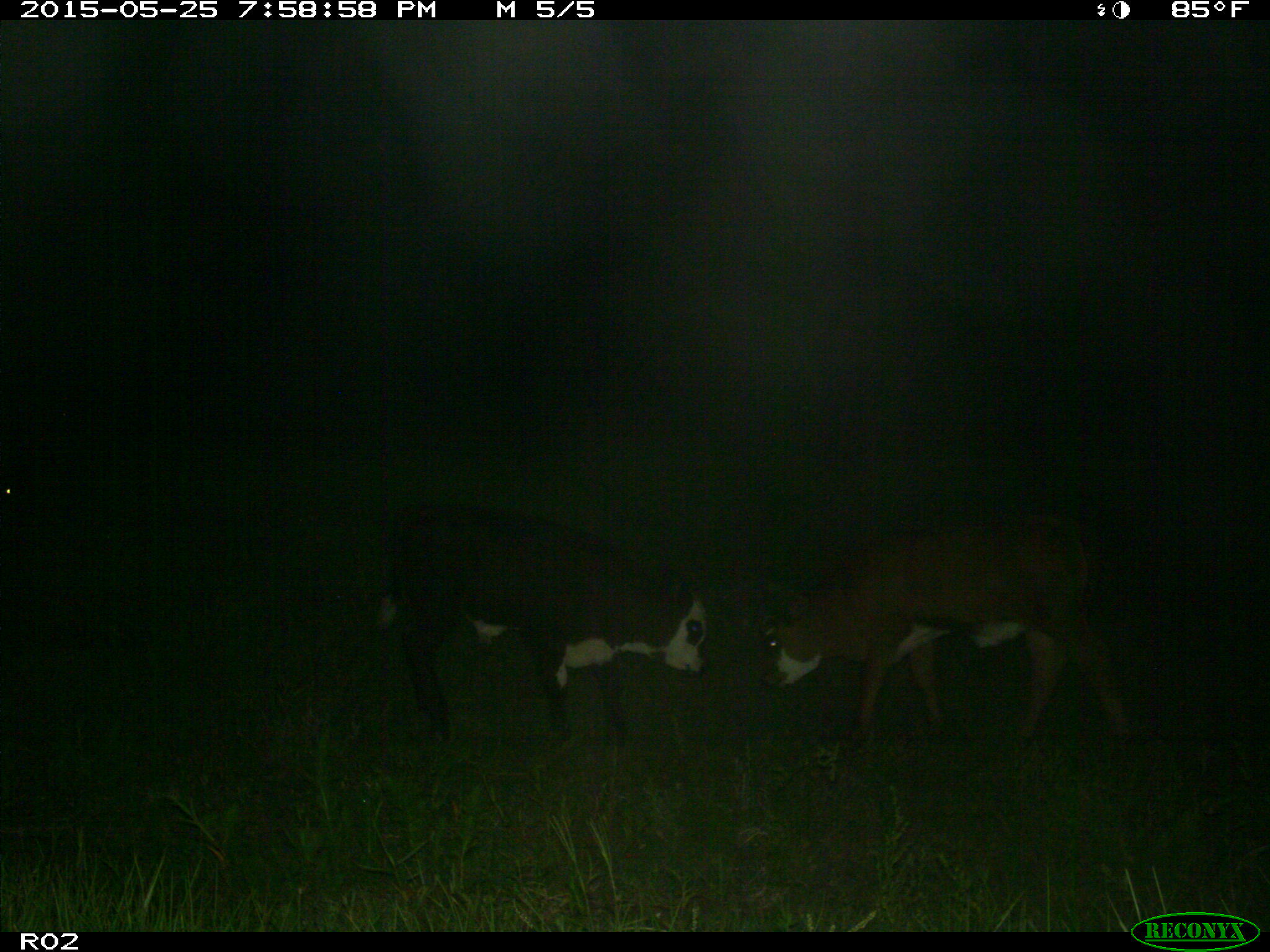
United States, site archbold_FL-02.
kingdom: Animalia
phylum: Chordata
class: Mammalia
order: Artiodactyla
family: Bovidae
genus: Bos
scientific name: Bos taurus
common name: domestic cow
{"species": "Bos taurus (domestic cow)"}